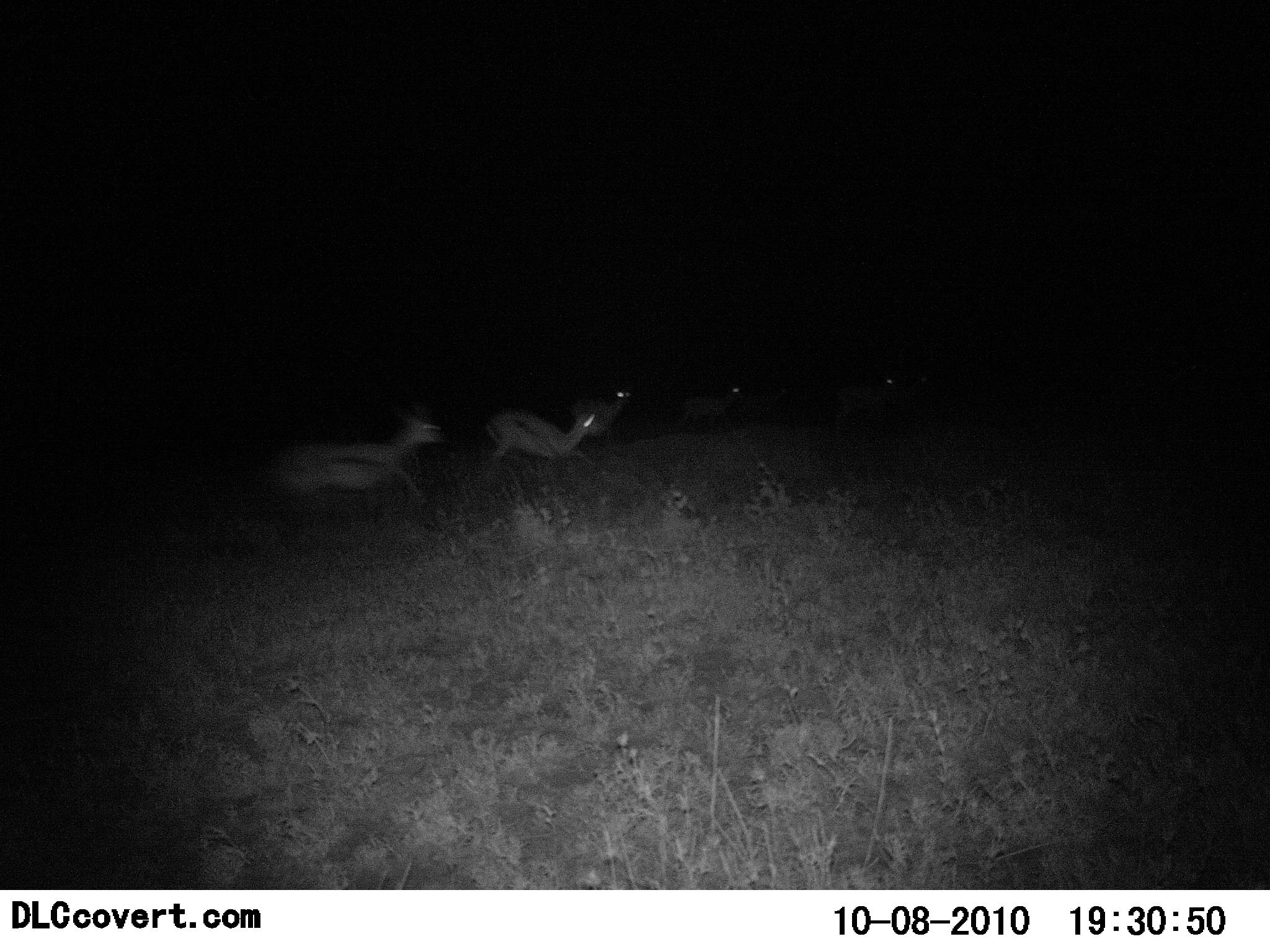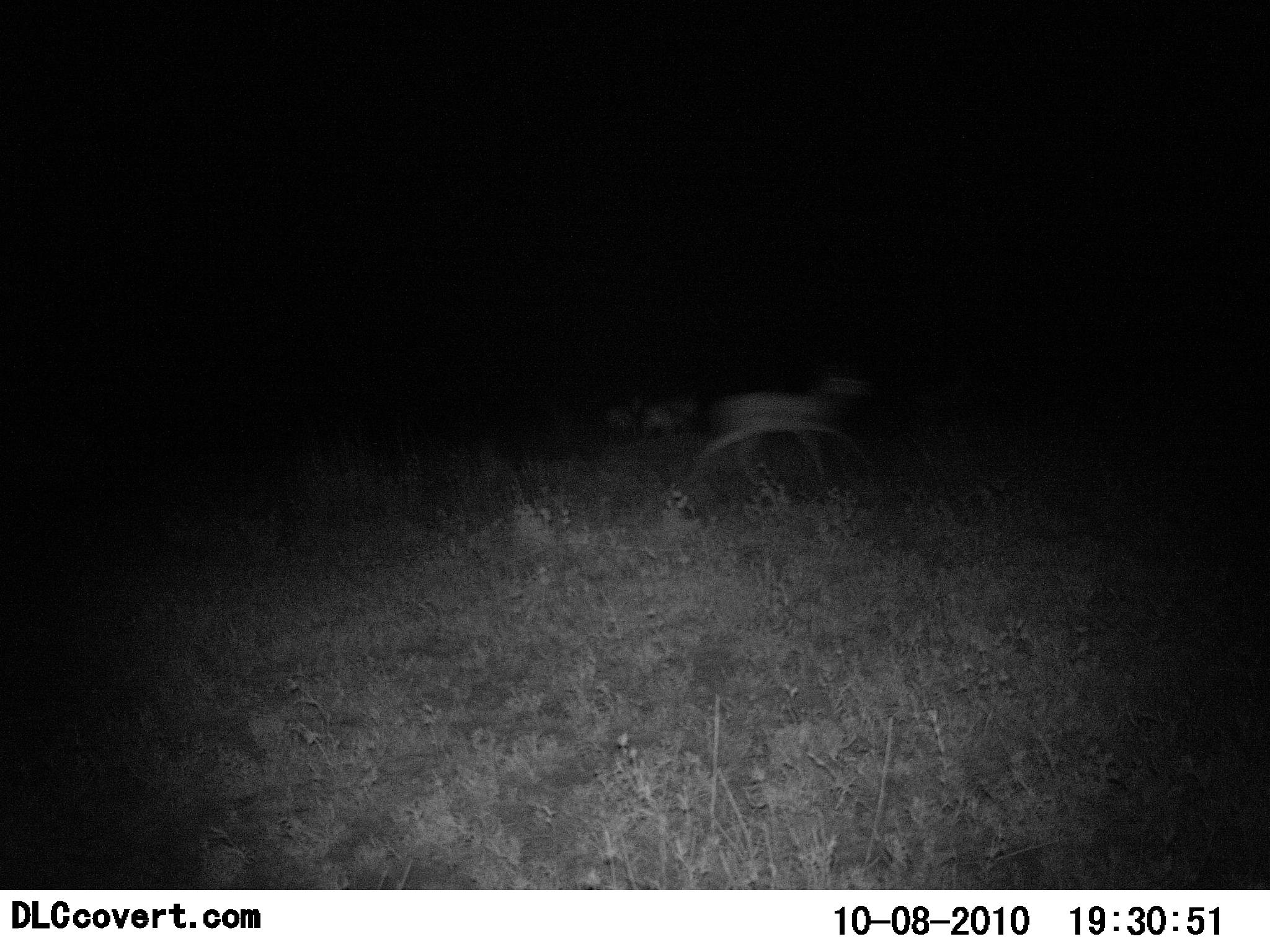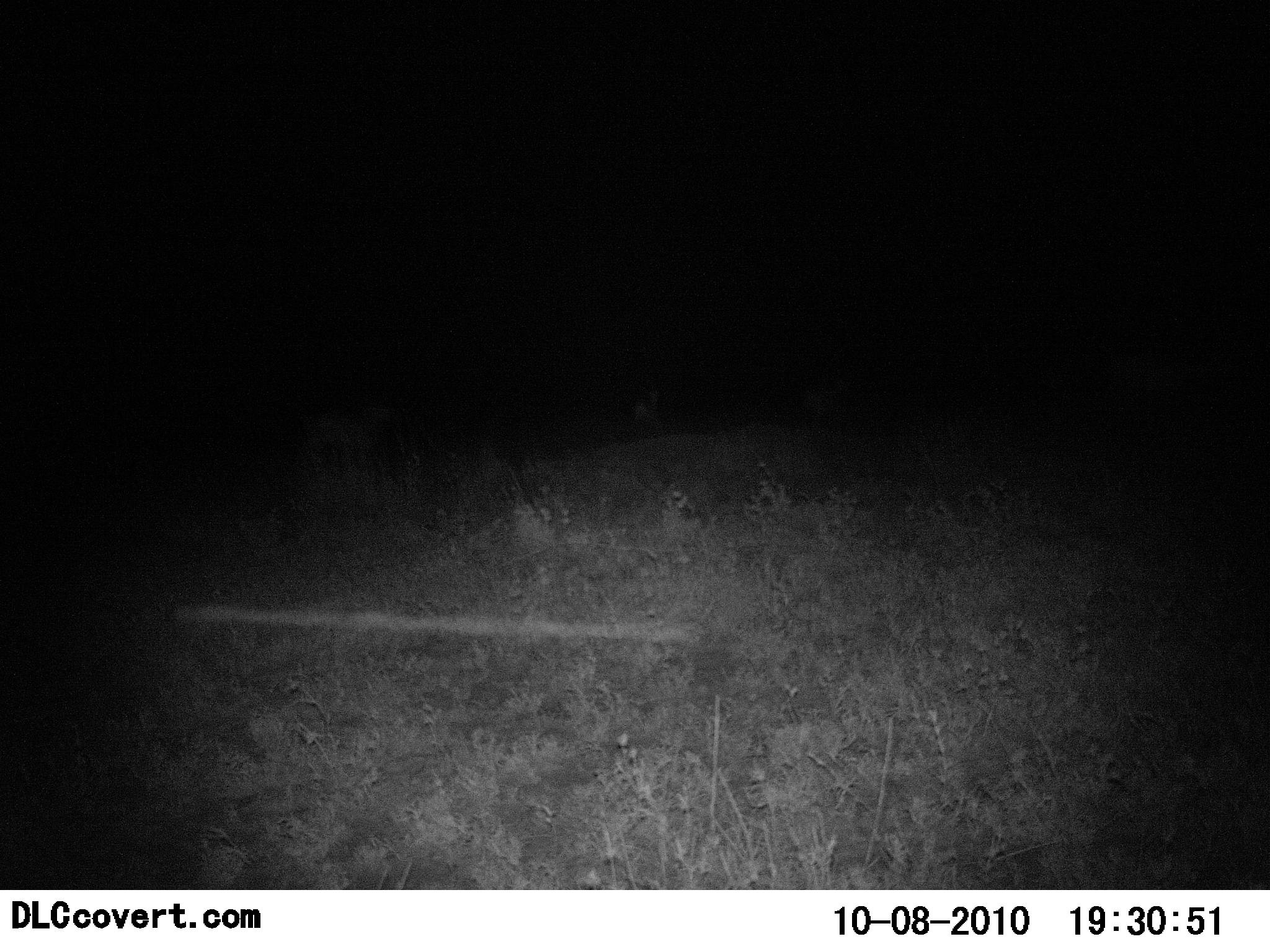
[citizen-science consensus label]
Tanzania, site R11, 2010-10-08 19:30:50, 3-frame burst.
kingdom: Animalia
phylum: Chordata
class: Mammalia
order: Artiodactyla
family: Bovidae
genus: Eudorcas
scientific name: Eudorcas thomsonii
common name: thomson's gazelle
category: gazellethomsons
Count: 5.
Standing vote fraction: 0%.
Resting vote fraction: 0%.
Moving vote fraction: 100%.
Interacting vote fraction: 18%.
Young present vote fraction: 0%.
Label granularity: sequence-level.